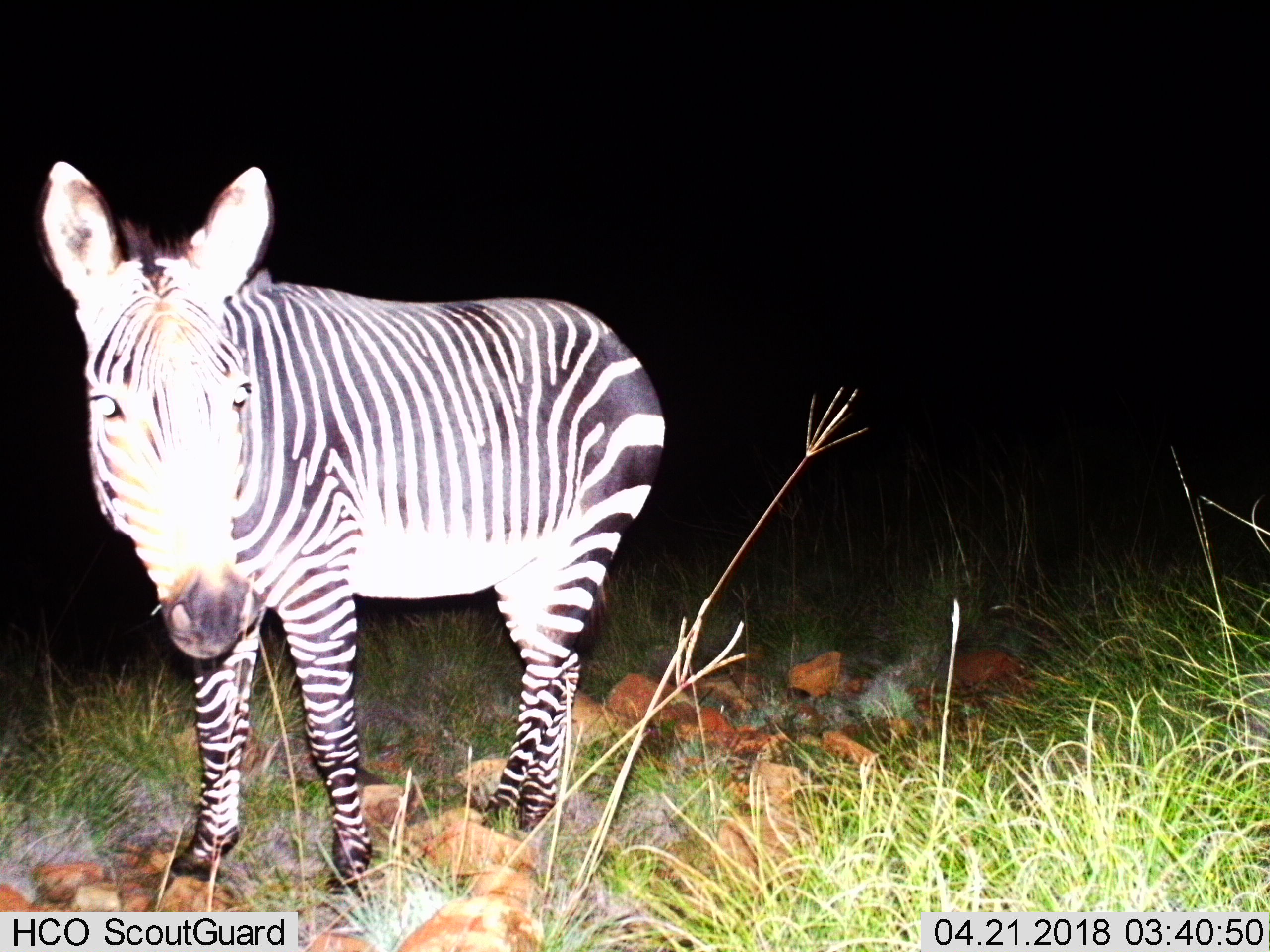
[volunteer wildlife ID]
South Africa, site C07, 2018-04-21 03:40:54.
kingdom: Animalia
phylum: Chordata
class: Mammalia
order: Perissodactyla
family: Equidae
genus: Equus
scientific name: Equus zebra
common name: mountain zebra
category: zebramountain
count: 1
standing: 67%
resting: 17%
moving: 0%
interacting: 0%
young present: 0%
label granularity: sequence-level